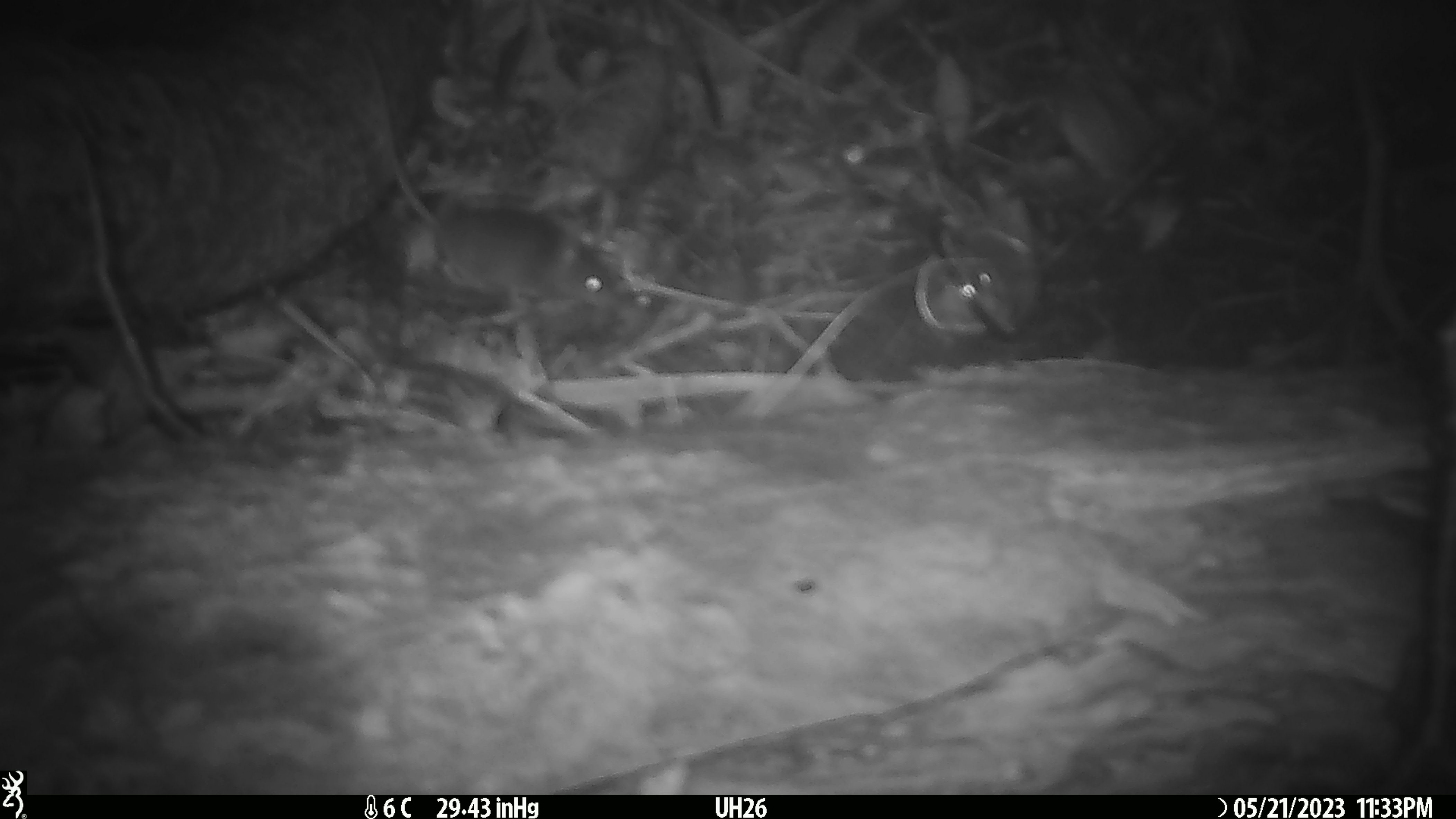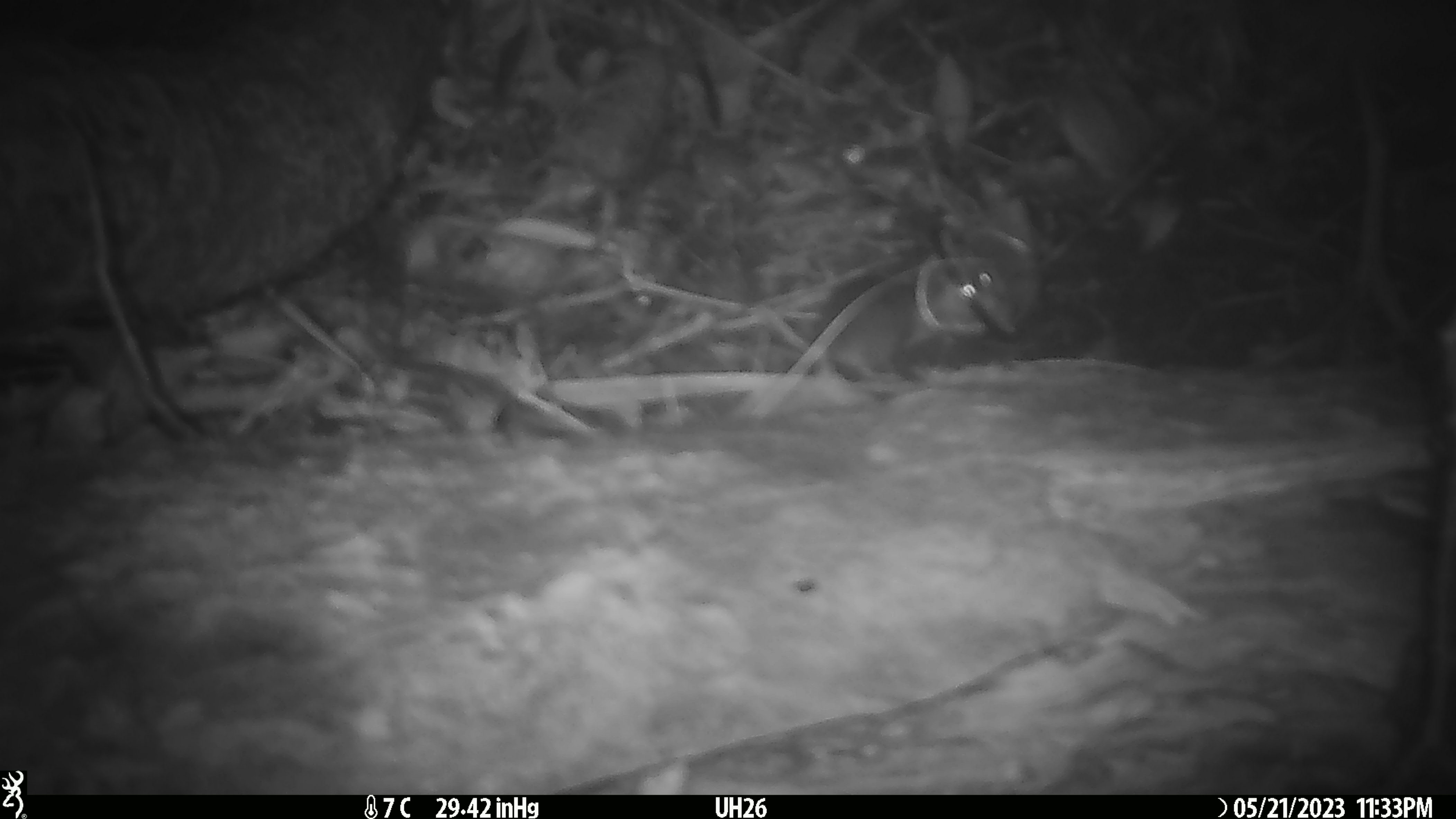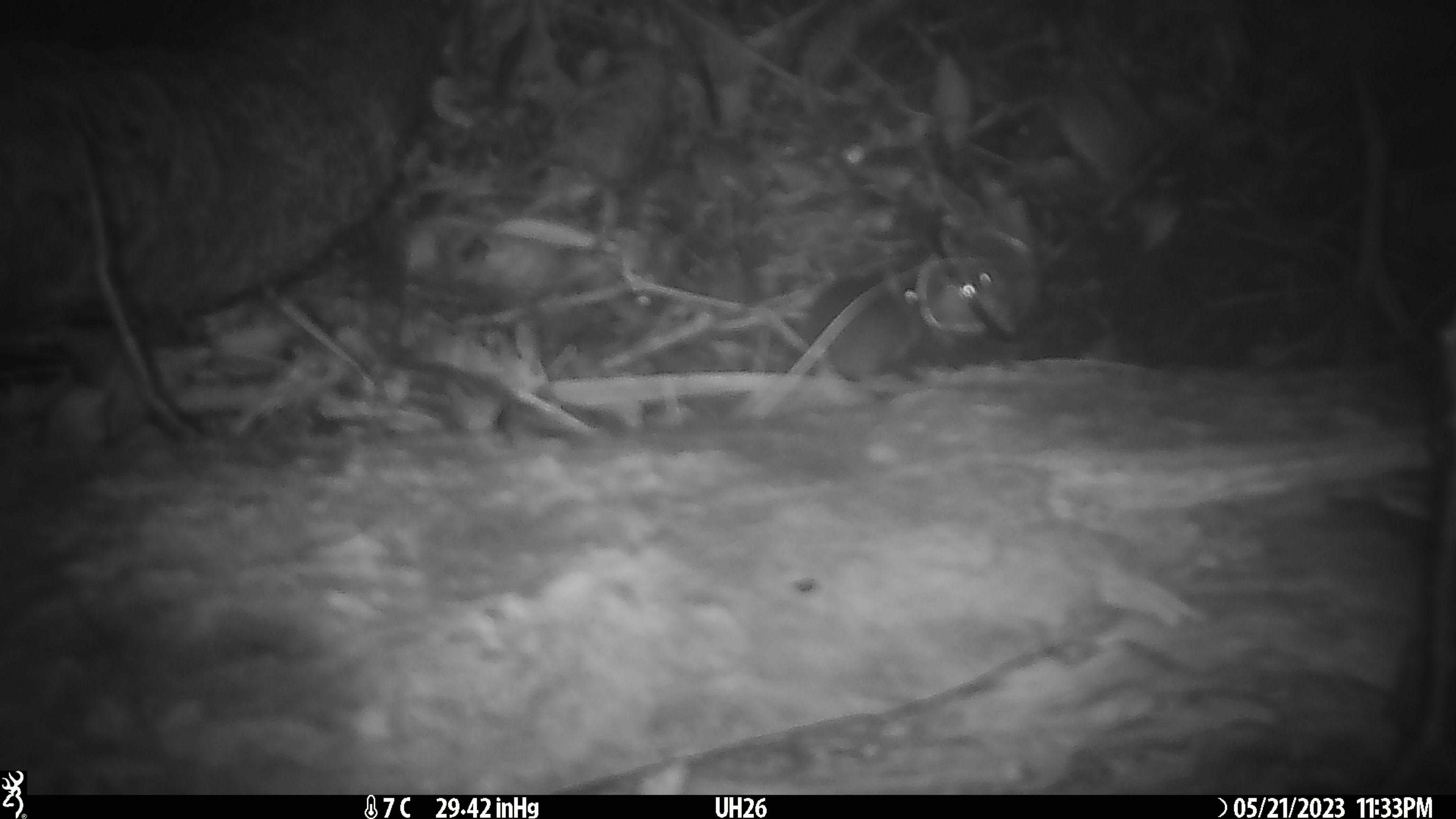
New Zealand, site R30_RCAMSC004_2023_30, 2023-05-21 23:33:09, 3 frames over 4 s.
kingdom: Animalia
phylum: Chordata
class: Mammalia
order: Rodentia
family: Muridae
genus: Mus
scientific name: Mus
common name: mouse